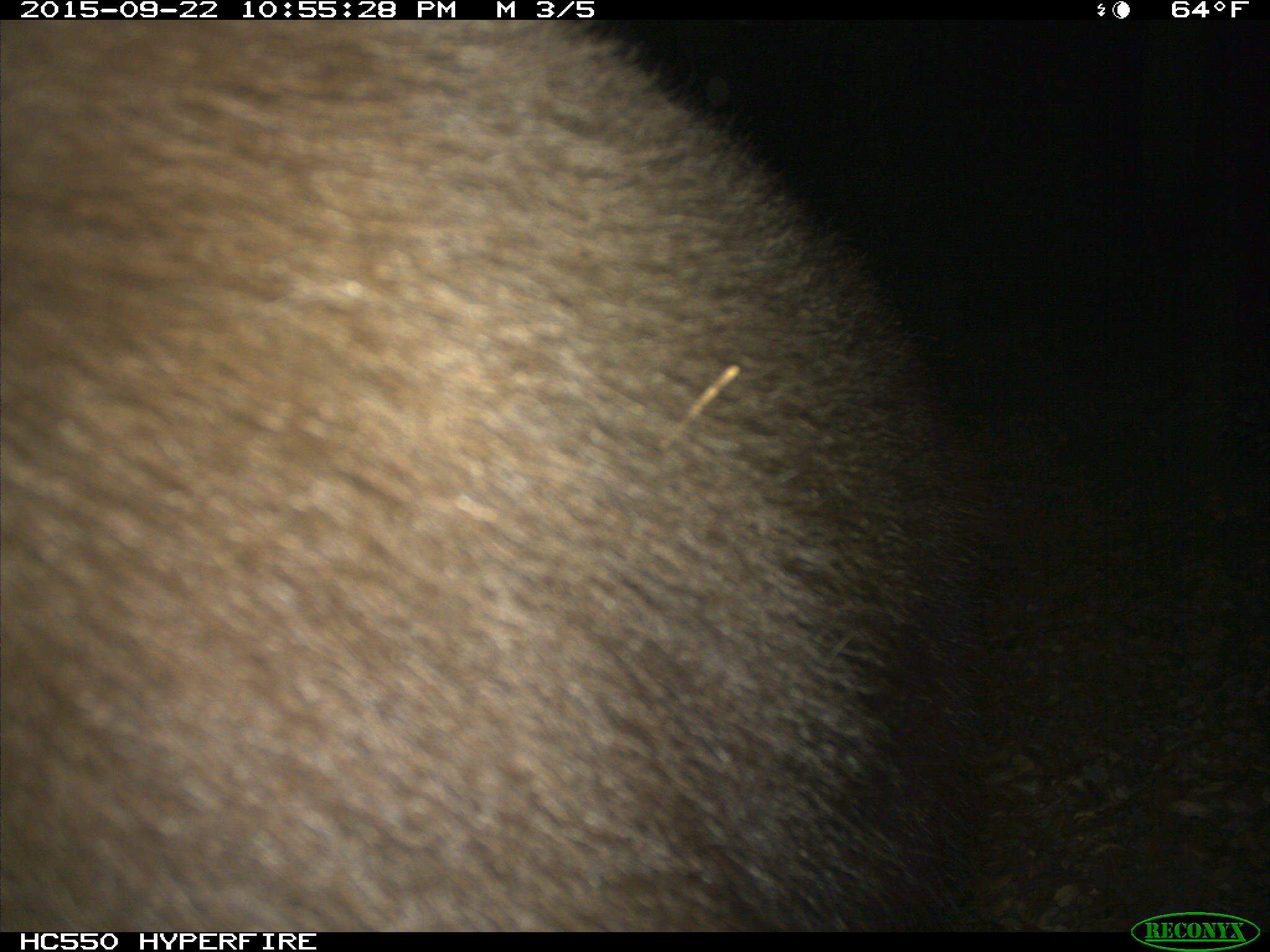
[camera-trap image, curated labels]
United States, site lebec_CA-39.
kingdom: Animalia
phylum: Chordata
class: Mammalia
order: Carnivora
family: Ursidae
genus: Ursus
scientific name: Ursus americanus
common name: american black bear